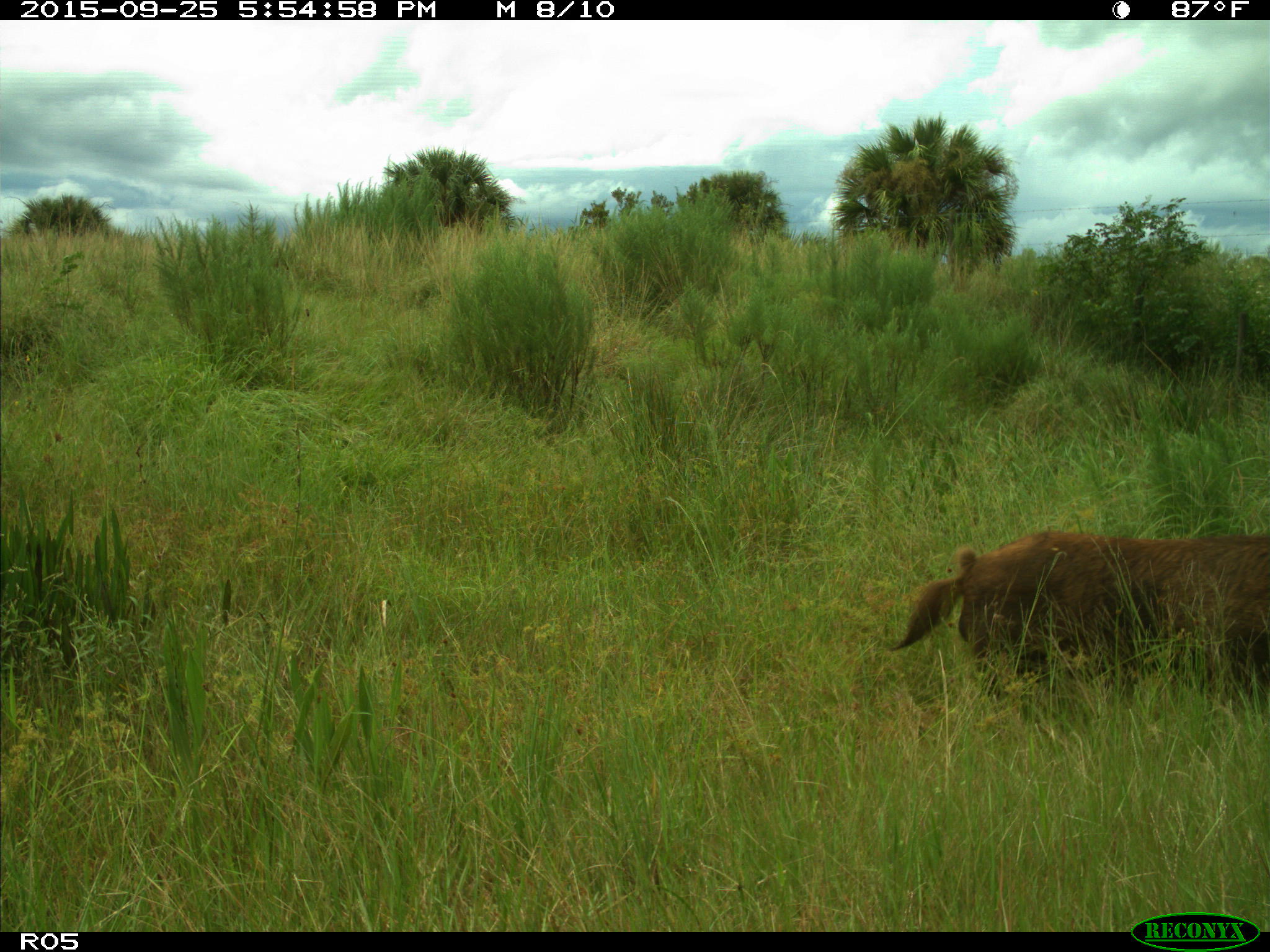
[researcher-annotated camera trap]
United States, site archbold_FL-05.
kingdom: Animalia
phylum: Chordata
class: Mammalia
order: Artiodactyla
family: Suidae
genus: Sus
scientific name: Sus scrofa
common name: wild boar